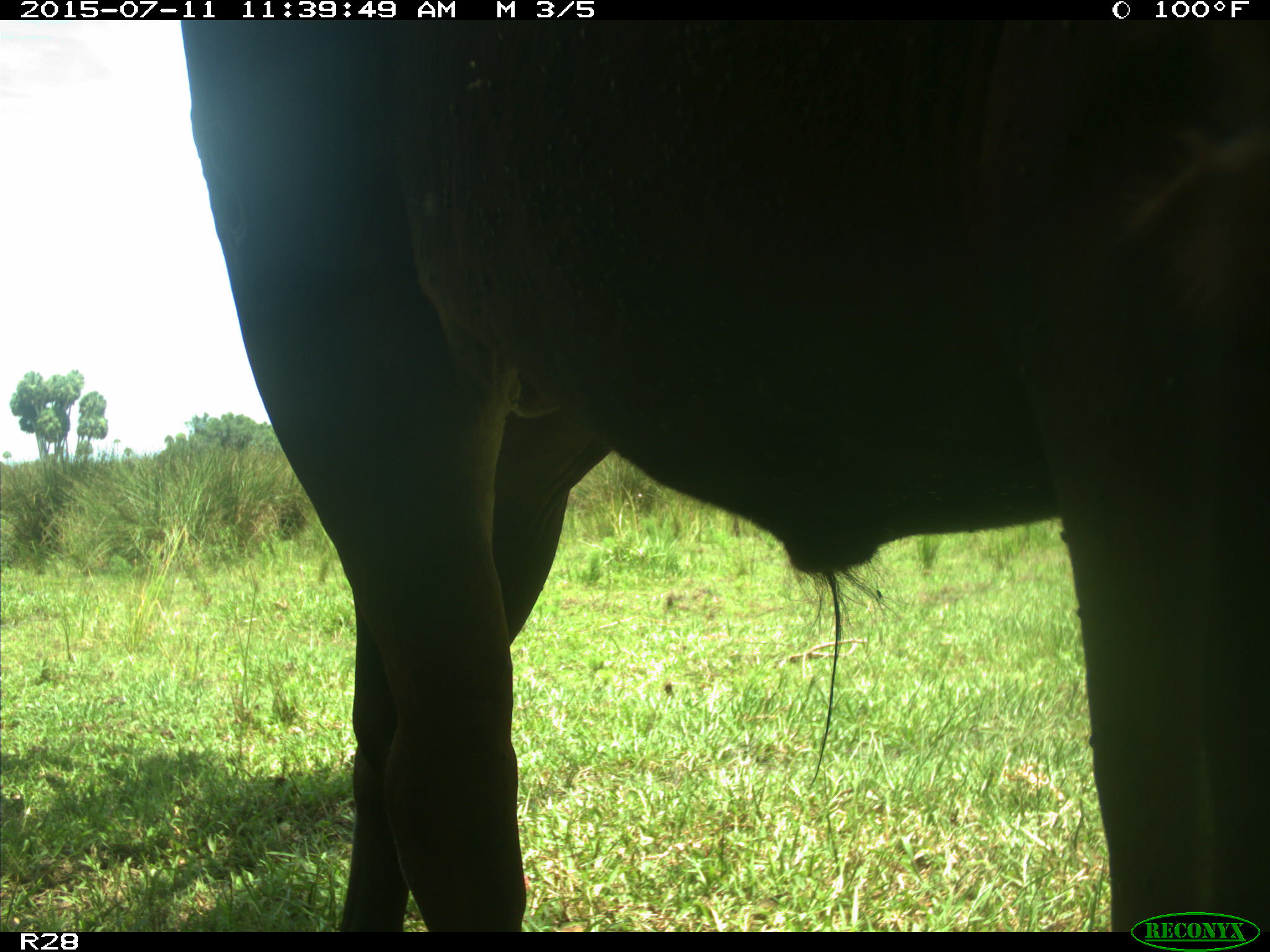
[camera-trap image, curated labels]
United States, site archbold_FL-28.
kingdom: Animalia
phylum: Chordata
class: Mammalia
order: Artiodactyla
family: Bovidae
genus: Bos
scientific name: Bos taurus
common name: domestic cow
Bos taurus (domestic cow).